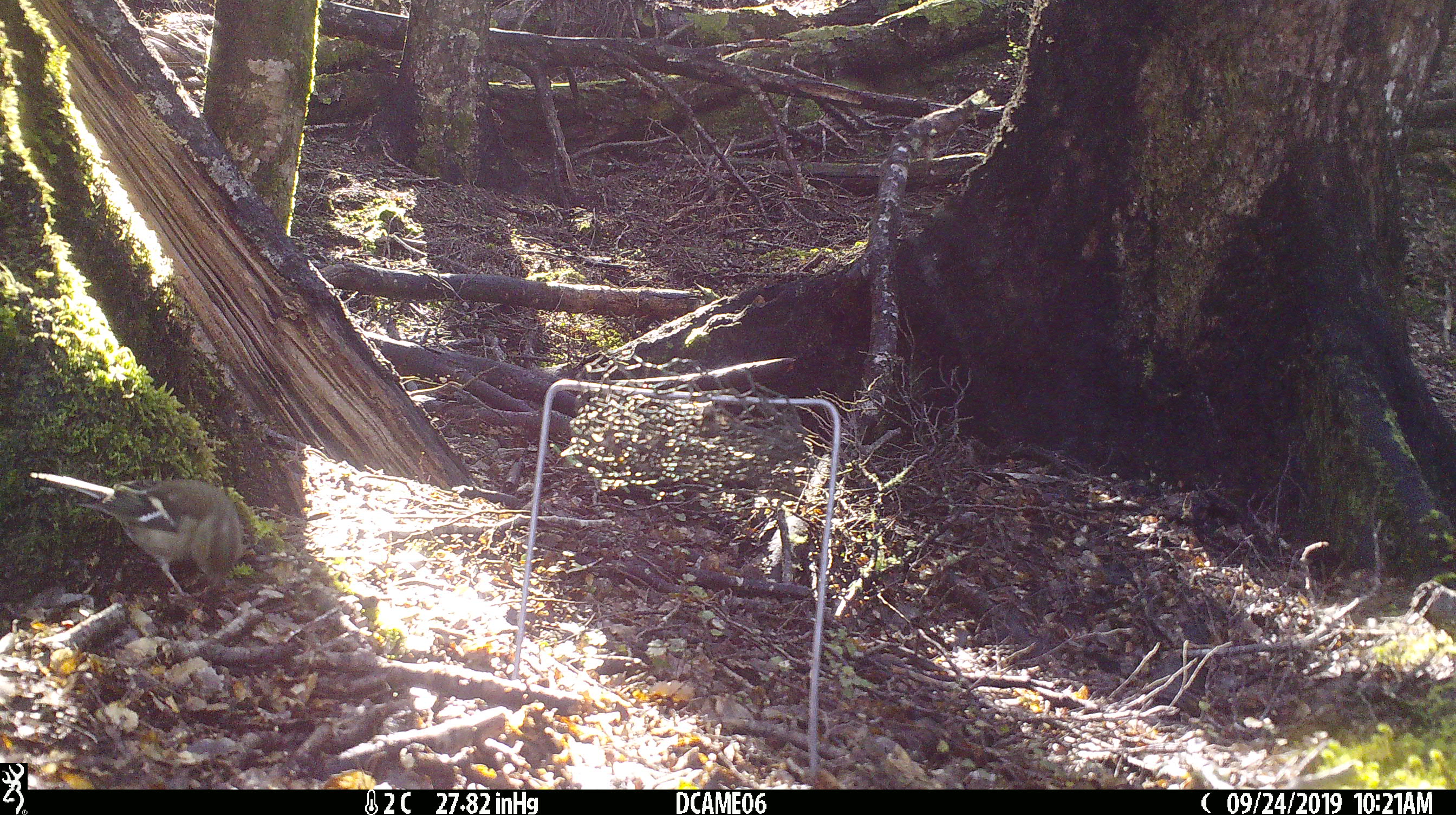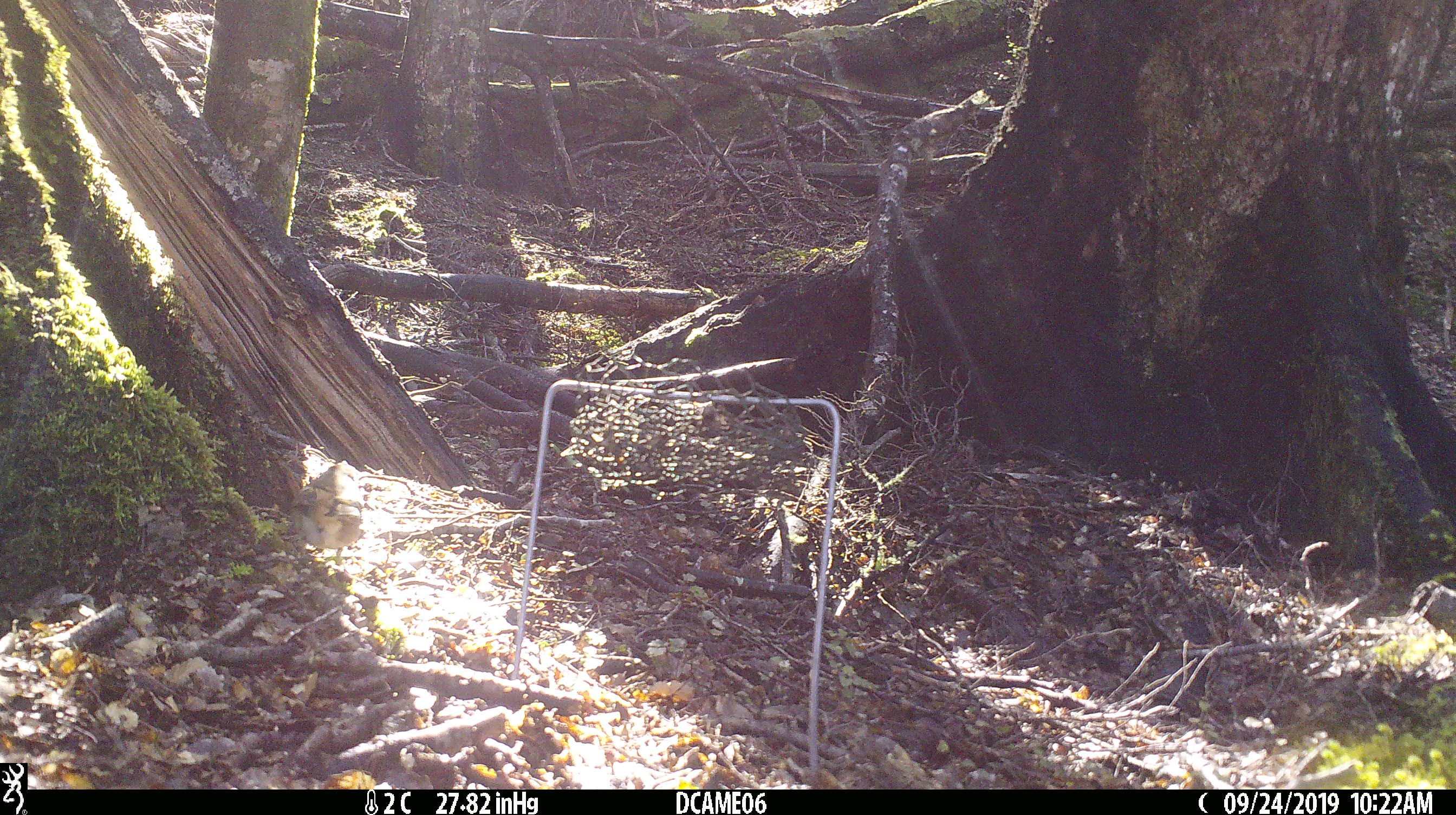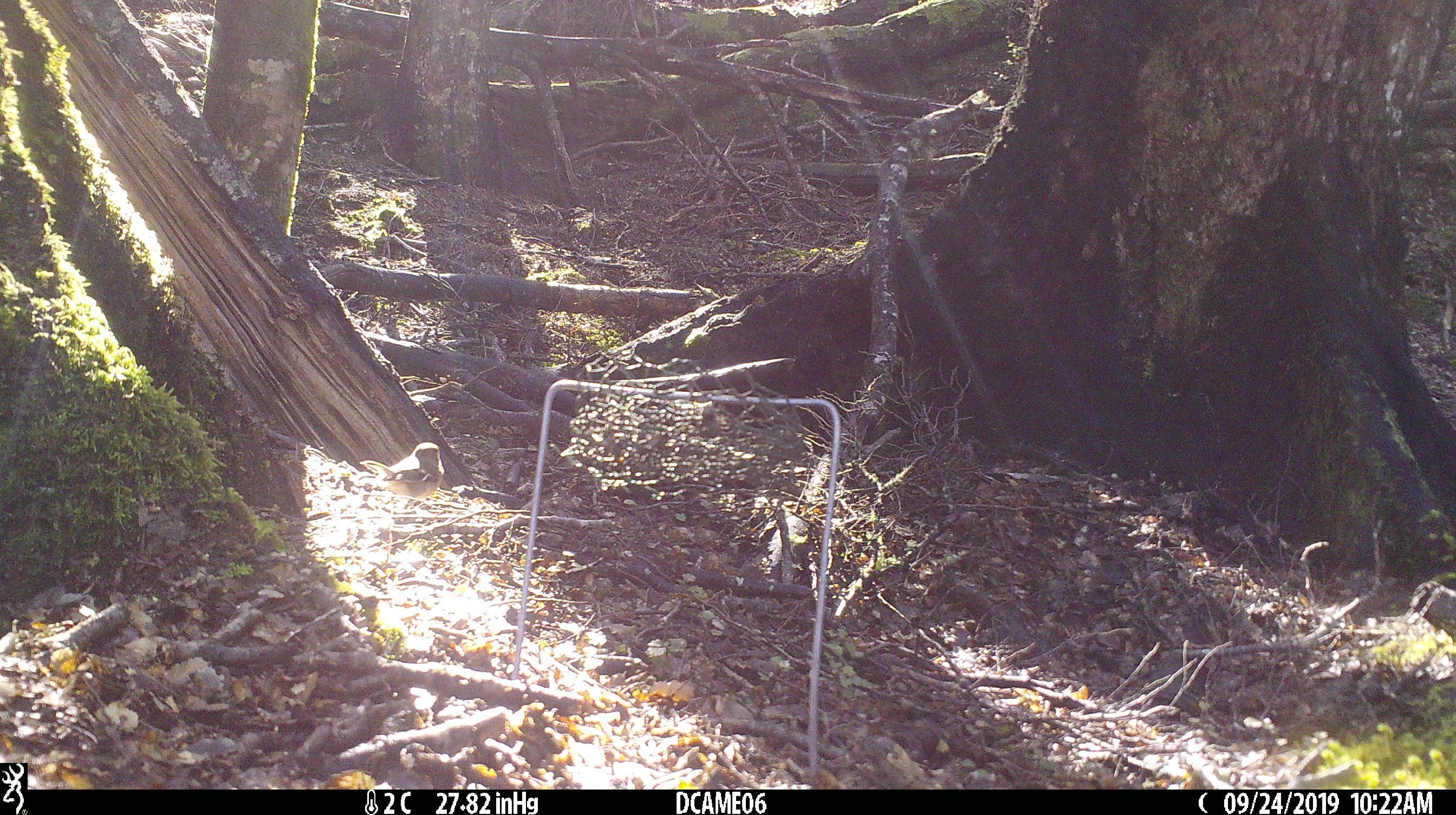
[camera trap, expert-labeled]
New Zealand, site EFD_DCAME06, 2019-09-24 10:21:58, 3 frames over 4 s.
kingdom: Animalia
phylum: Chordata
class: Aves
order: Passeriformes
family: Fringillidae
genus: Fringilla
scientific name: Fringilla coelebs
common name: common chaffinch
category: chaffinch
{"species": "chaffinch (common chaffinch) (Fringilla coelebs)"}